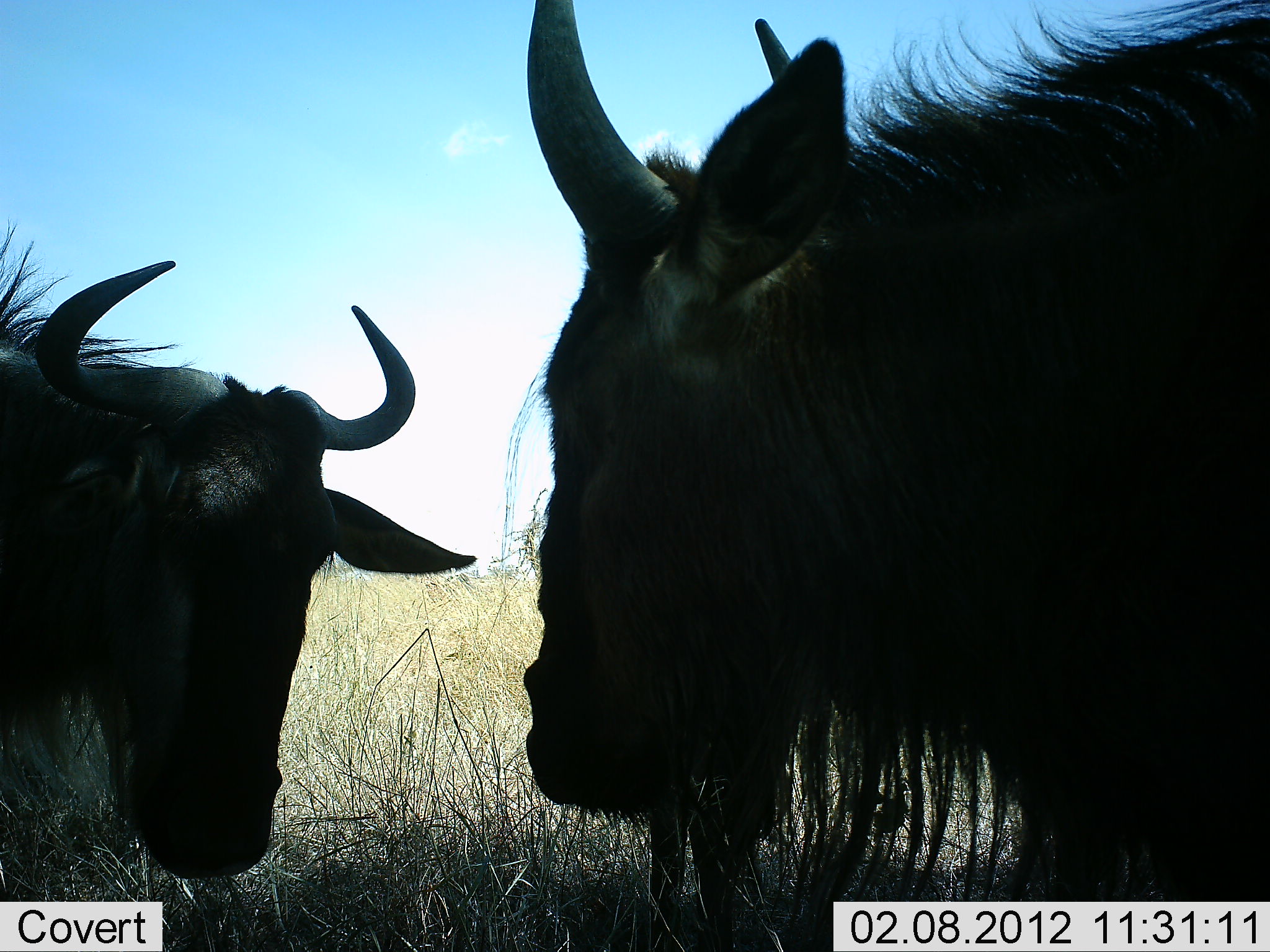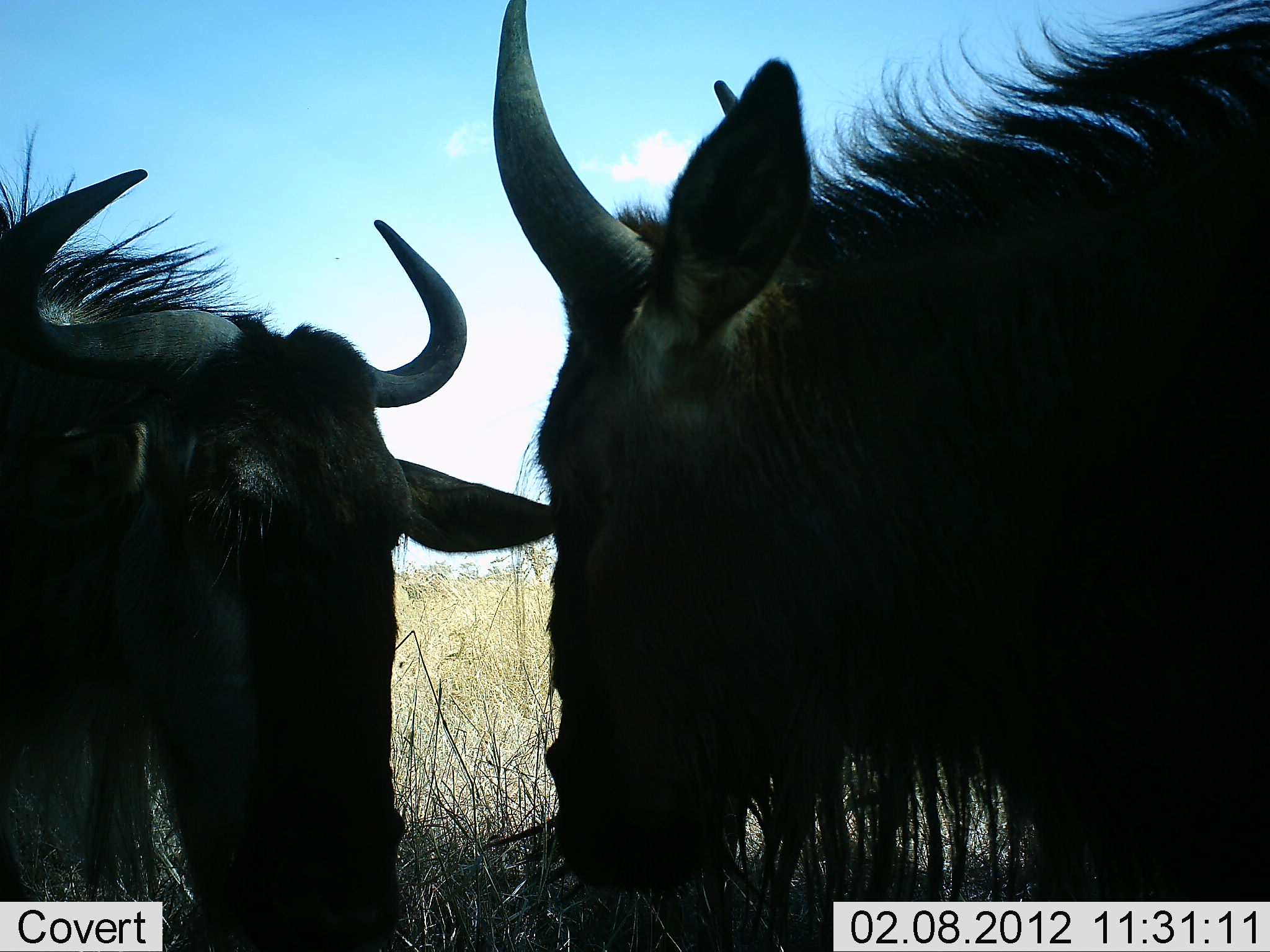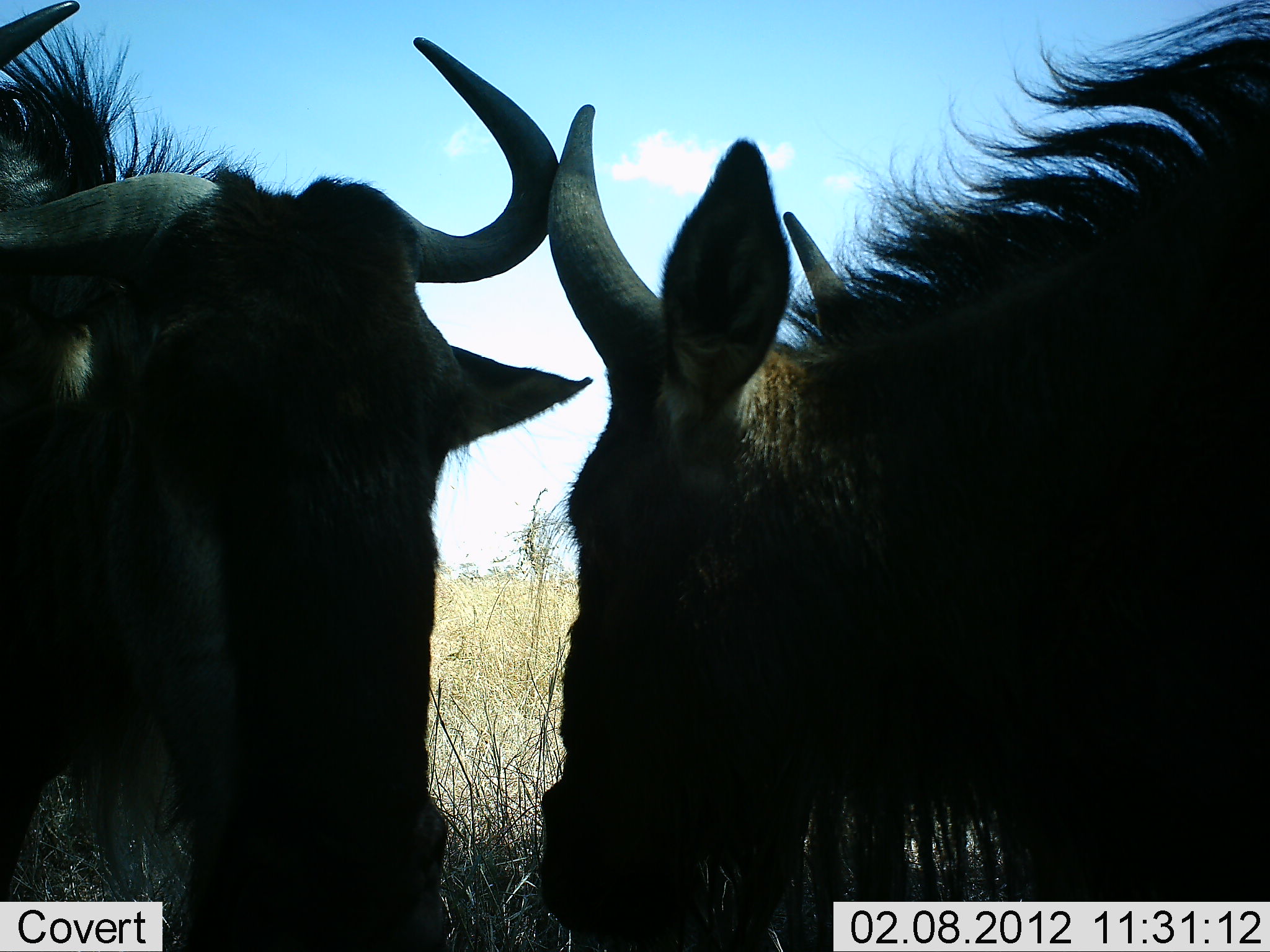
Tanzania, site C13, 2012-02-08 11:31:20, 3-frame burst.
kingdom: Animalia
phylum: Chordata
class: Mammalia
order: Artiodactyla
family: Bovidae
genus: Connochaetes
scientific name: Connochaetes taurinus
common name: blue wildebeest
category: wildebeest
Wildebeest (blue wildebeest) (Connochaetes taurinus), count 2. Behavior (volunteer vote fractions): standing 81%, resting 0%, moving 10%, interacting 24%. Young present (vote fraction): 0%. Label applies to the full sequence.